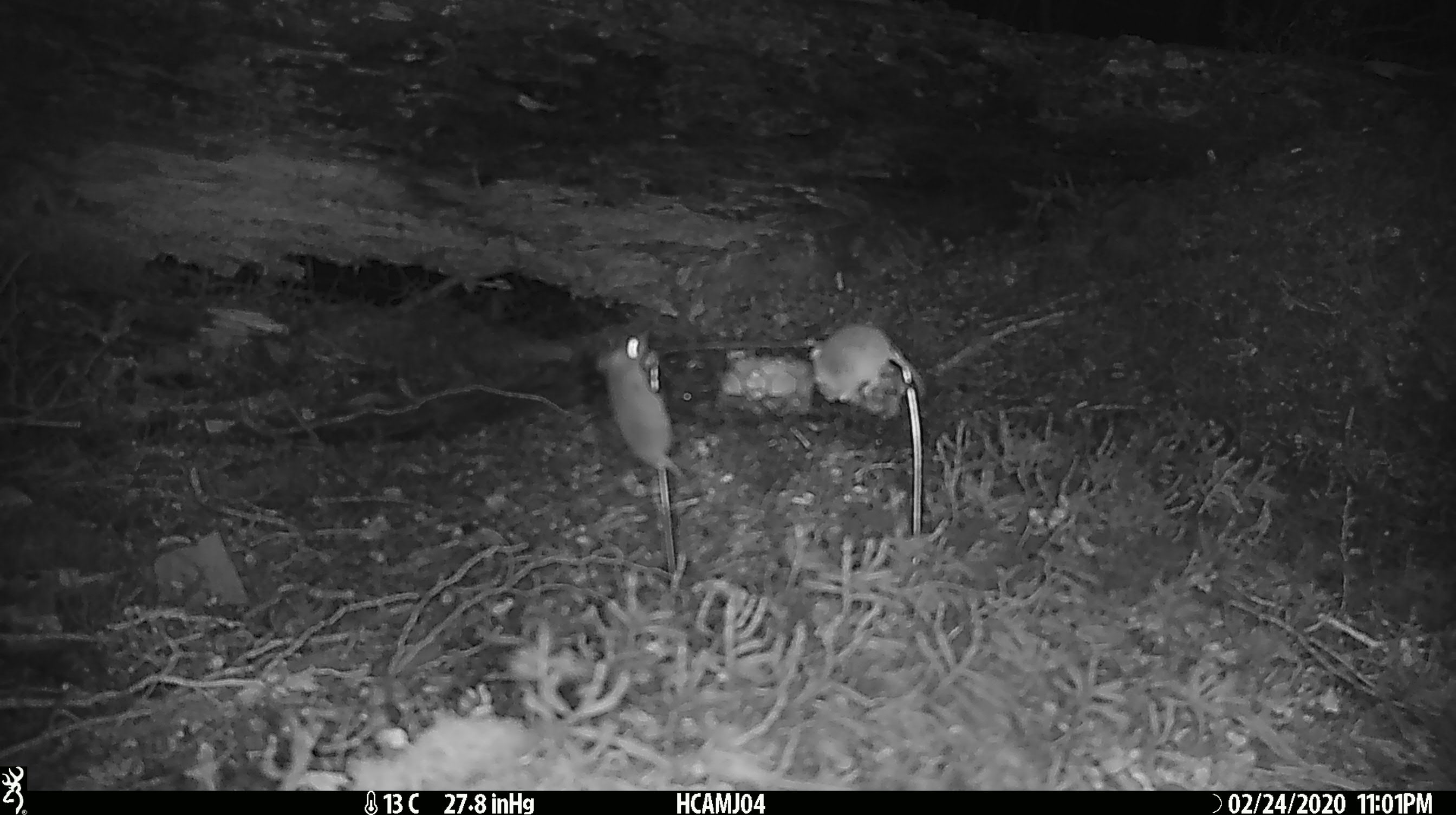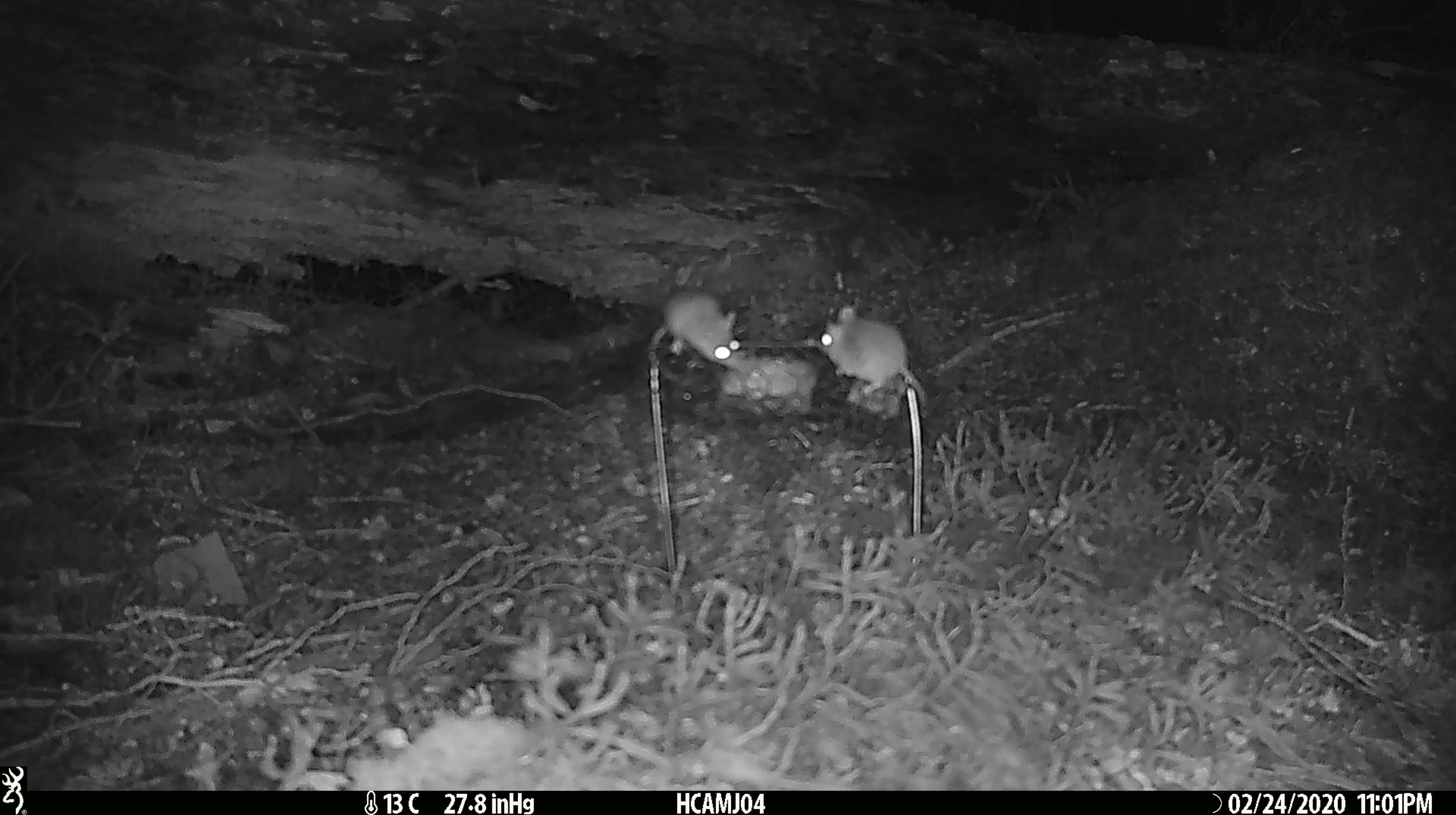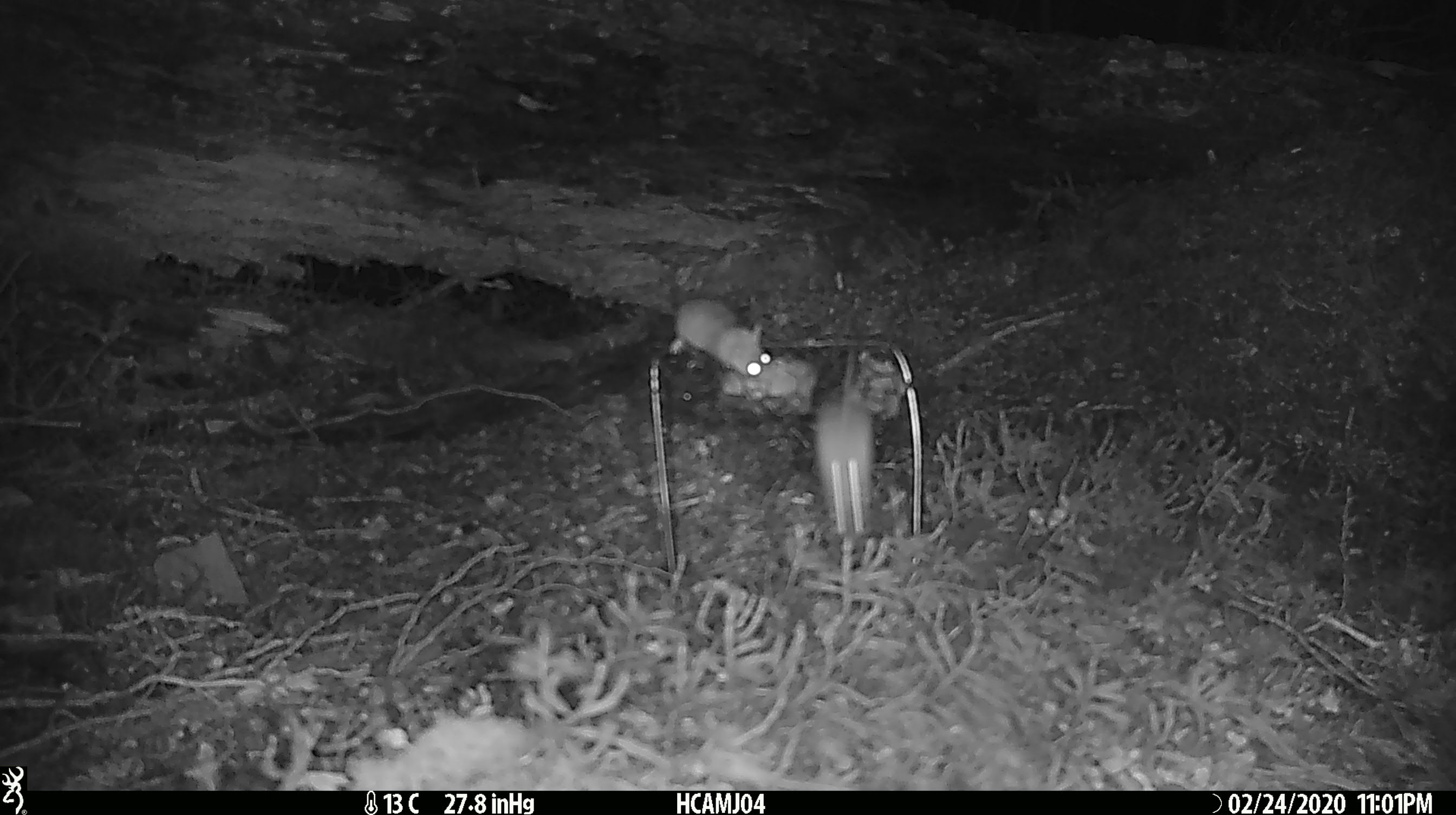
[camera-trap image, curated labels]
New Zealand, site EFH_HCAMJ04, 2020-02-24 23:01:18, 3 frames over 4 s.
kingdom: Animalia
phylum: Chordata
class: Mammalia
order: Rodentia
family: Muridae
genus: Mus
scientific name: Mus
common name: mouse